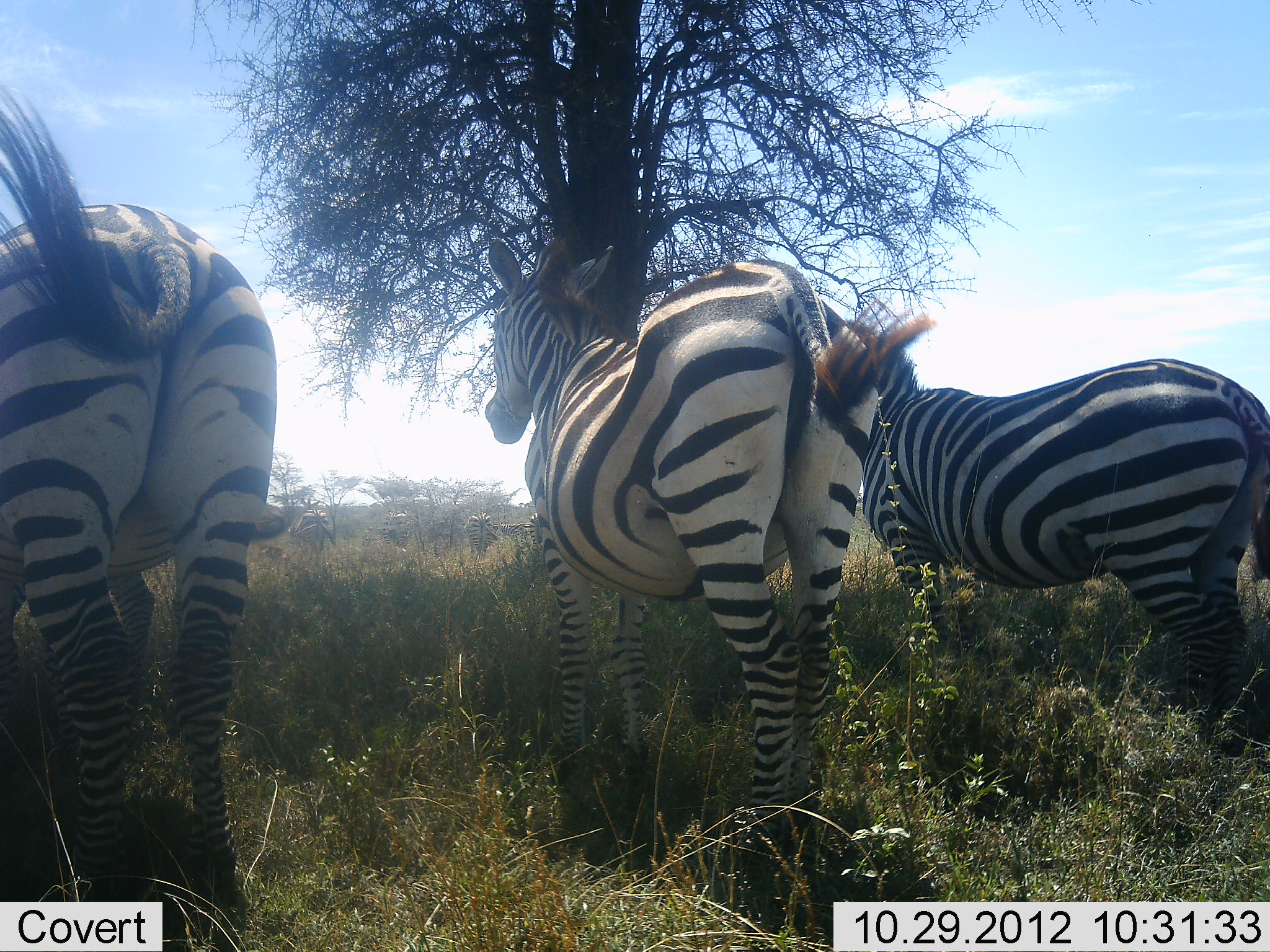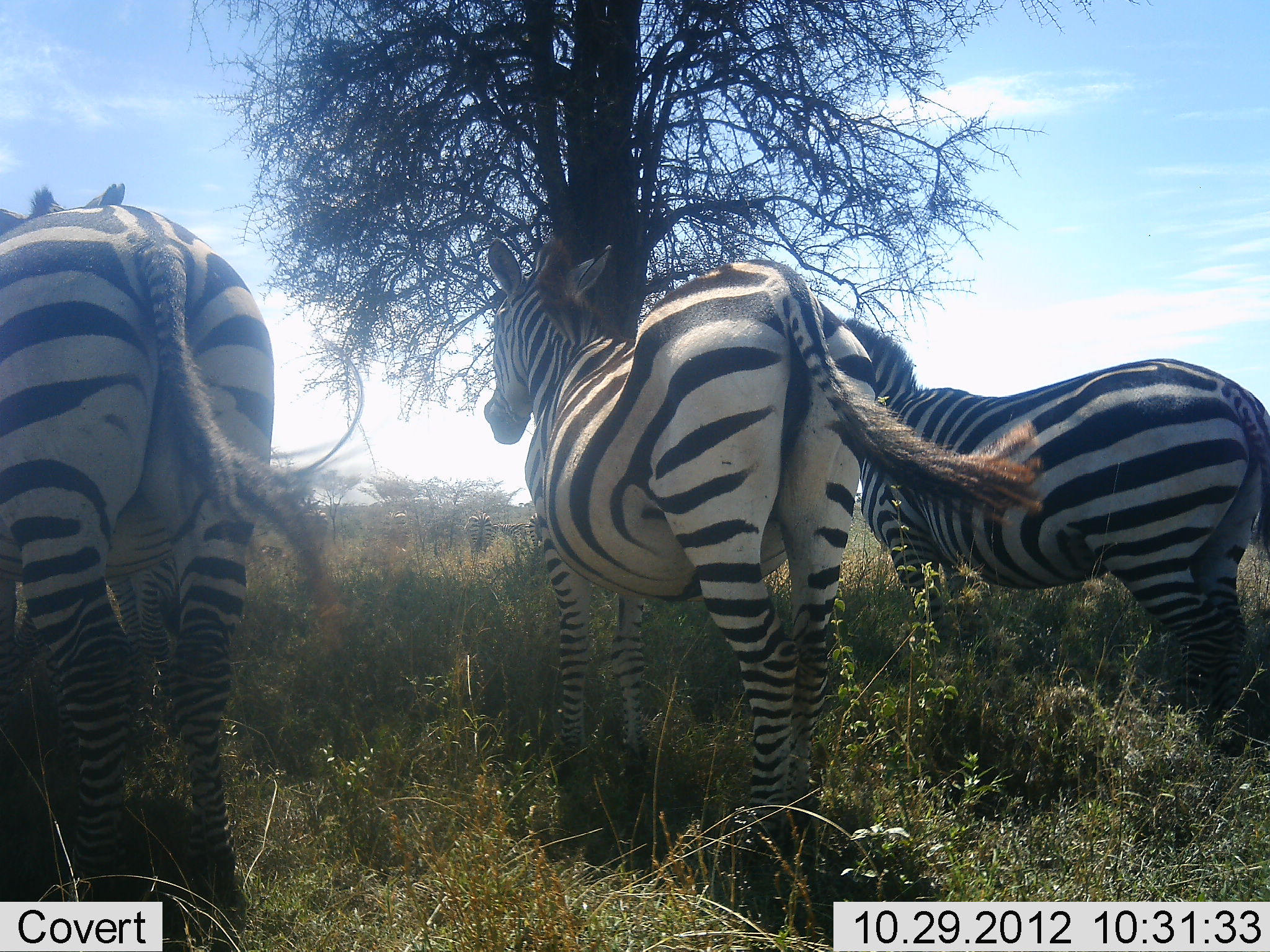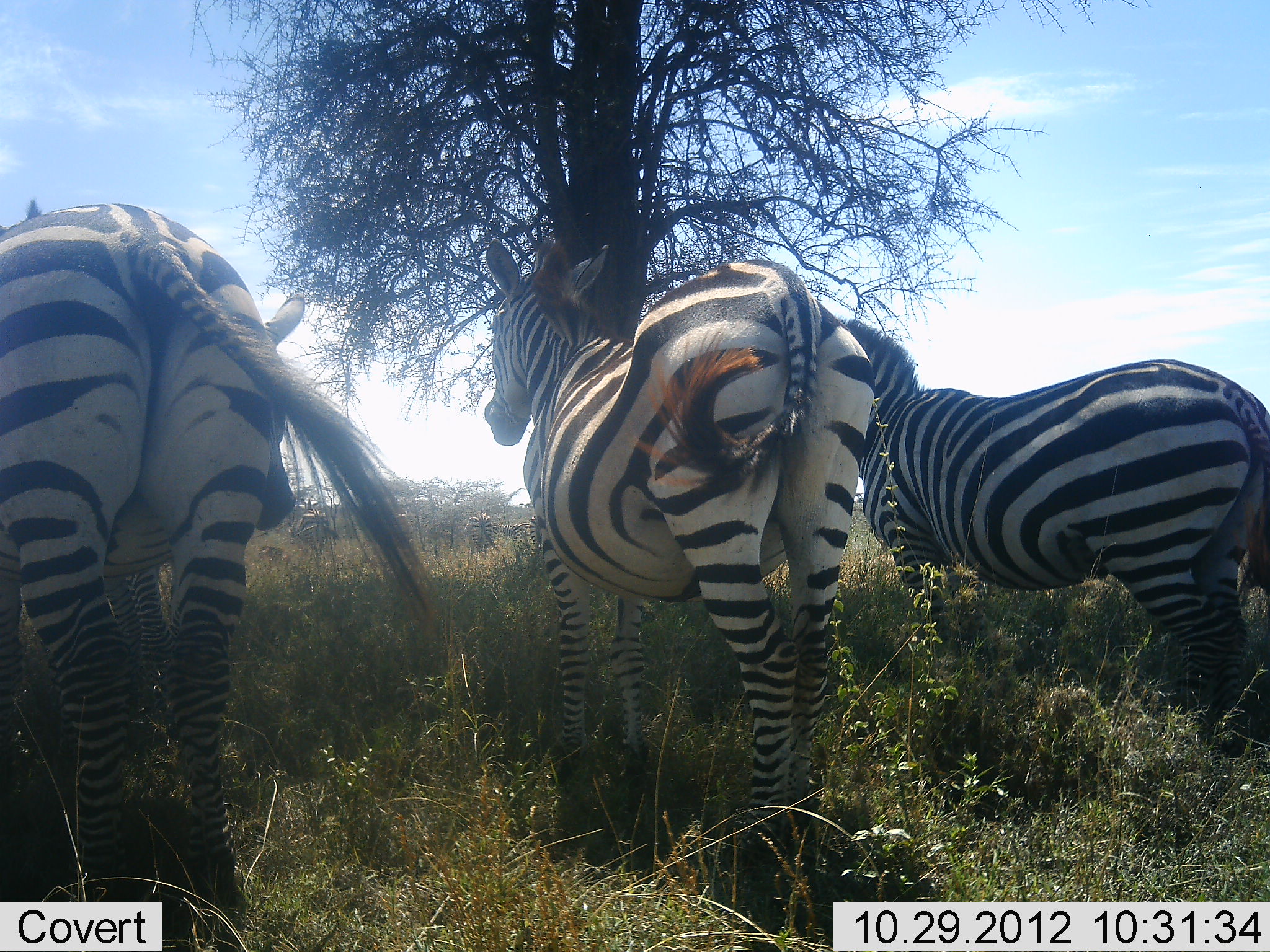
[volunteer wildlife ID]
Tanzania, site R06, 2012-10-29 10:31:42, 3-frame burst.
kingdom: Animalia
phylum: Chordata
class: Mammalia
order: Perissodactyla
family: Equidae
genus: Equus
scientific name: Equus quagga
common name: plains zebra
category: zebra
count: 5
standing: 100%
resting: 0%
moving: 10%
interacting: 0%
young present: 0%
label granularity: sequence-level